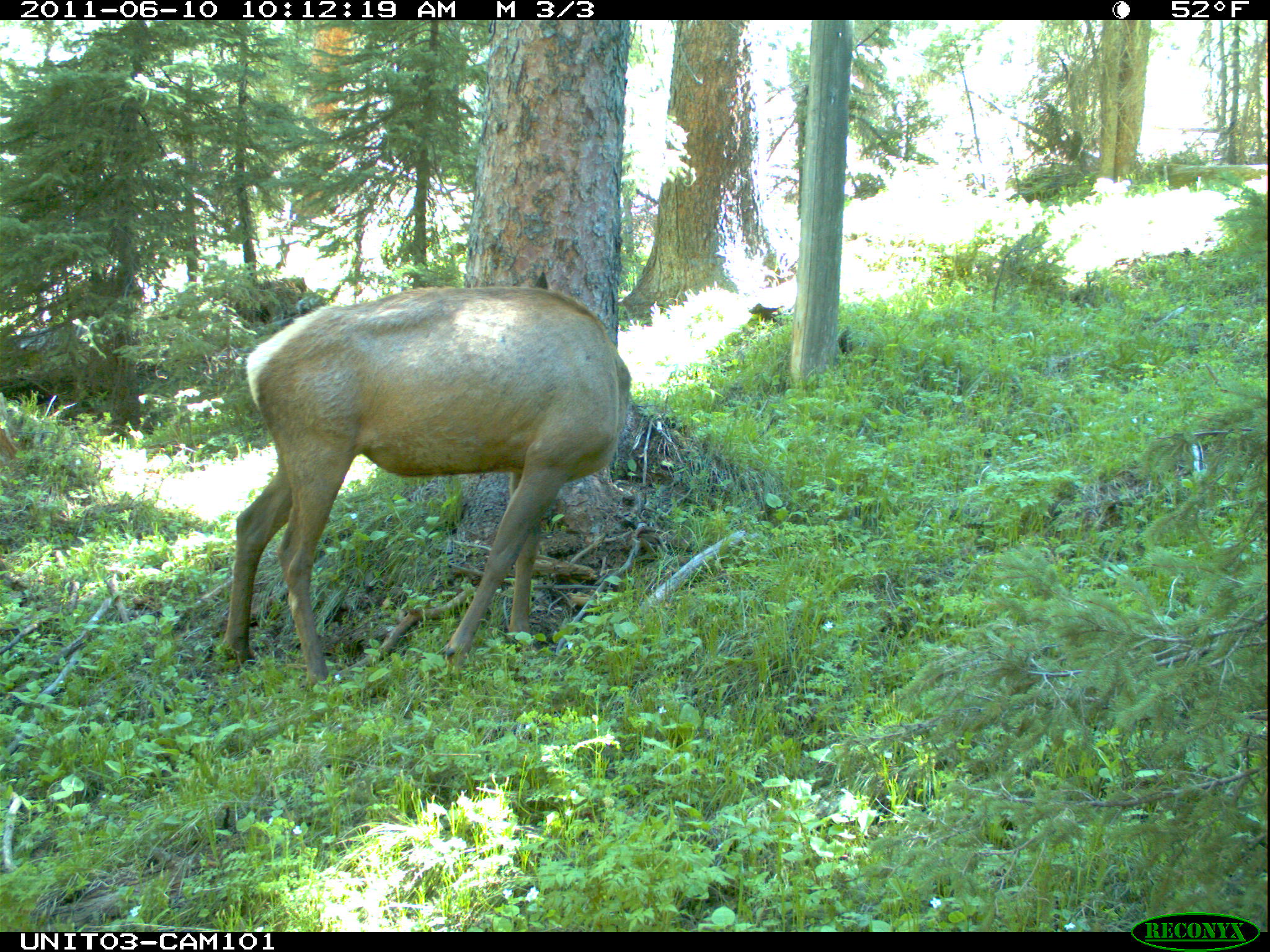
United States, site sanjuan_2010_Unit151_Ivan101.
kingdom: Animalia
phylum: Chordata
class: Mammalia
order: Artiodactyla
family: Cervidae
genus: Cervus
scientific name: Cervus elaphus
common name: red deer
Cervus elaphus (red deer).